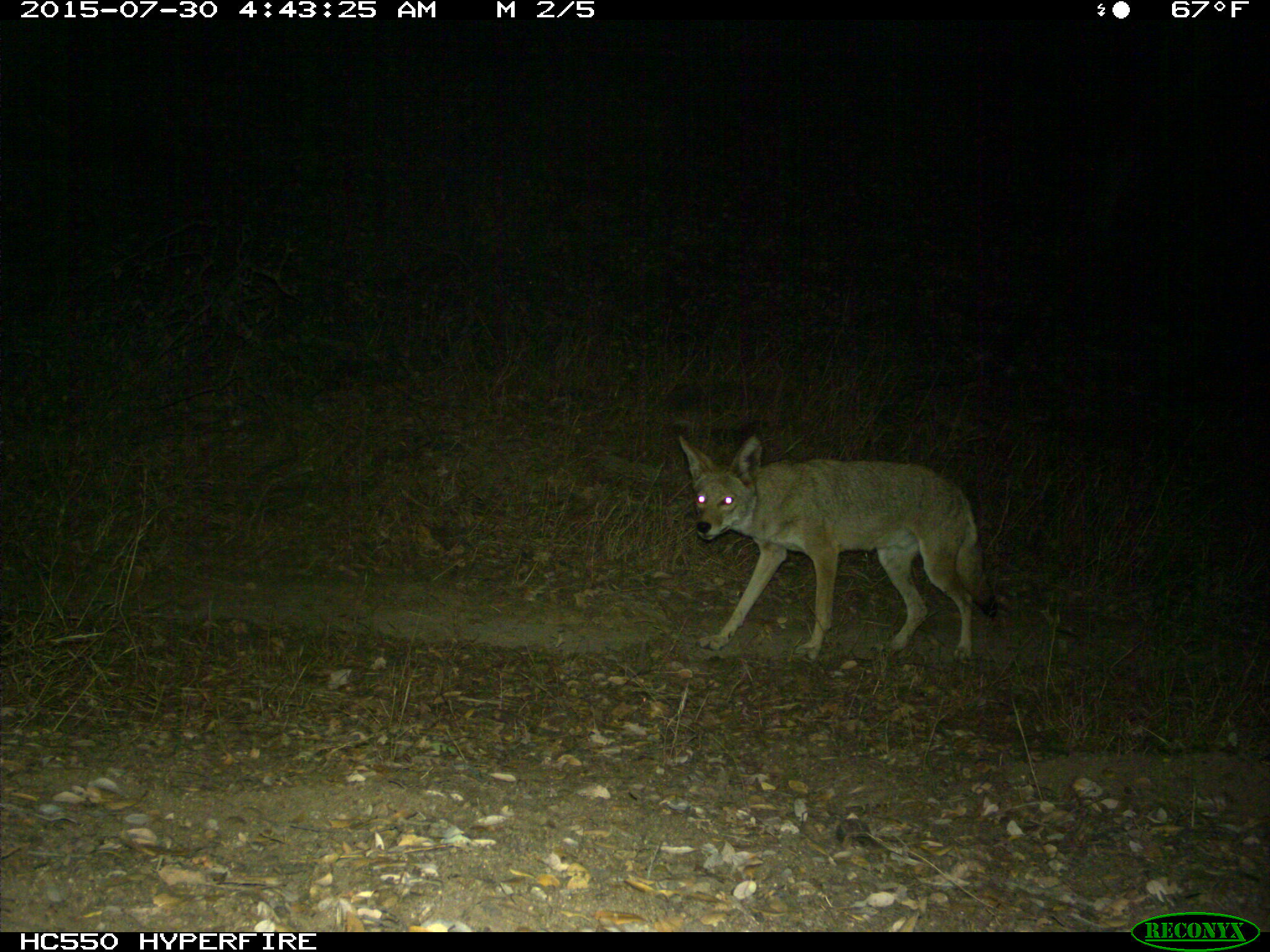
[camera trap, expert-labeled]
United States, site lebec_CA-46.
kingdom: Animalia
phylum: Chordata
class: Mammalia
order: Carnivora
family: Canidae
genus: Canis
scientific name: Canis latrans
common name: coyote